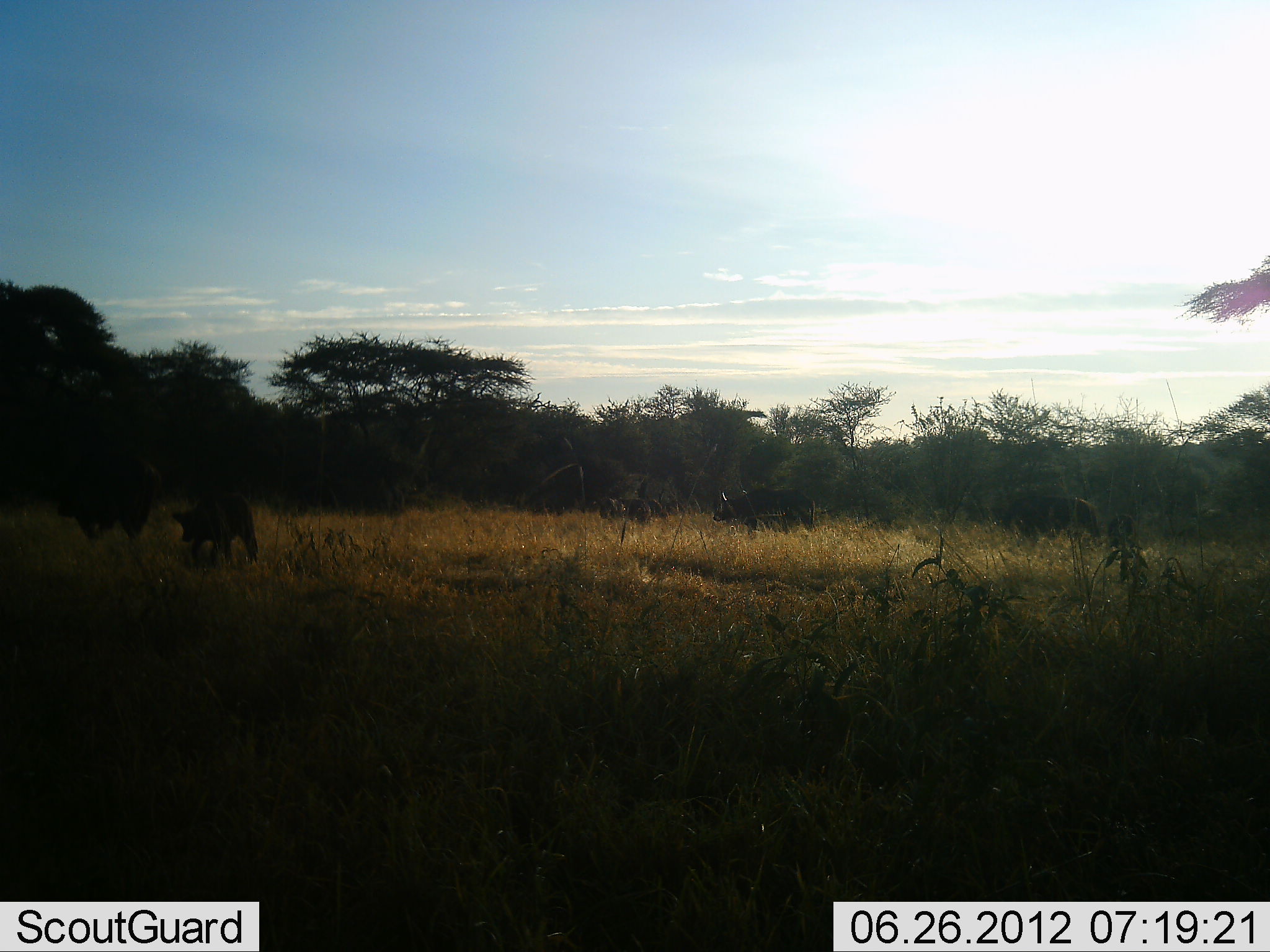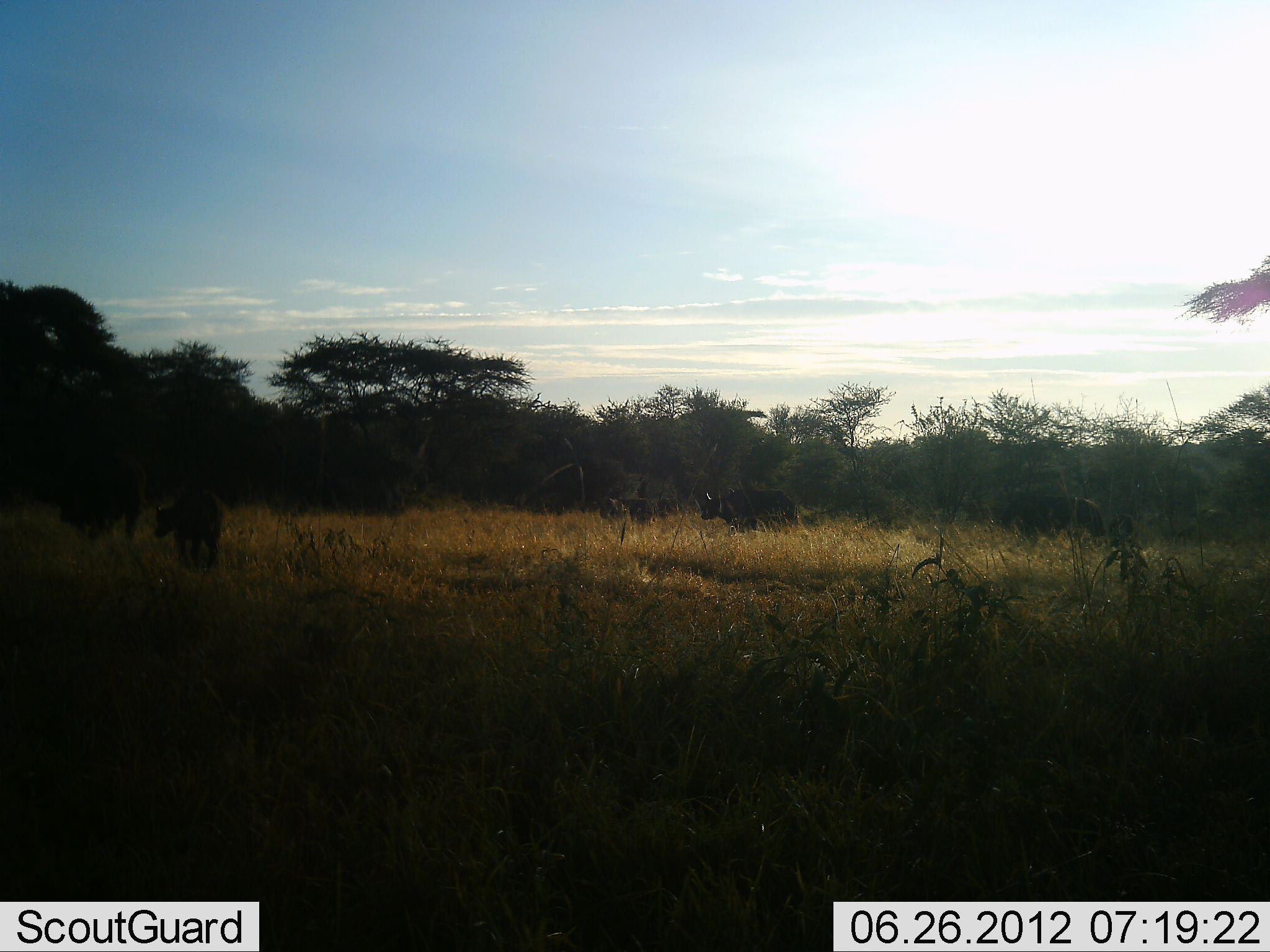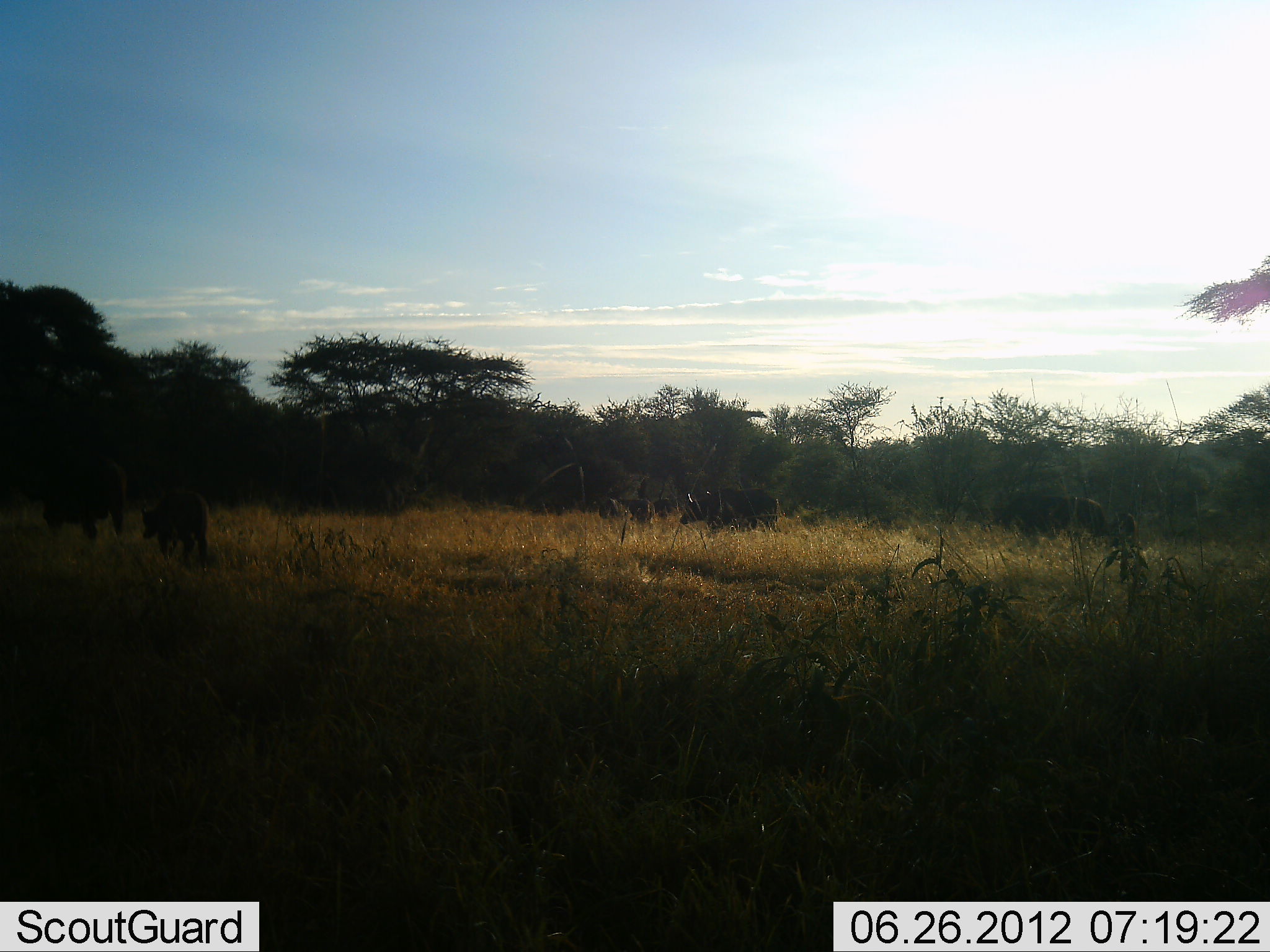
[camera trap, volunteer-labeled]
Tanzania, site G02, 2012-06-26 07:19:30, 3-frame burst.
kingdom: Animalia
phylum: Chordata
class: Mammalia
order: Artiodactyla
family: Bovidae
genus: Syncerus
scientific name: Syncerus caffer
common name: cape buffalo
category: buffalo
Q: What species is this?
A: Buffalo (cape buffalo) (Syncerus caffer).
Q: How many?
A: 6.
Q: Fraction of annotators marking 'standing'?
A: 30%.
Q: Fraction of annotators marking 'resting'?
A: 0%.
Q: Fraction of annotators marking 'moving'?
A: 90%.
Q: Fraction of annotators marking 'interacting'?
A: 0%.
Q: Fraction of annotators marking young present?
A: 60%.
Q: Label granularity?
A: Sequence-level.